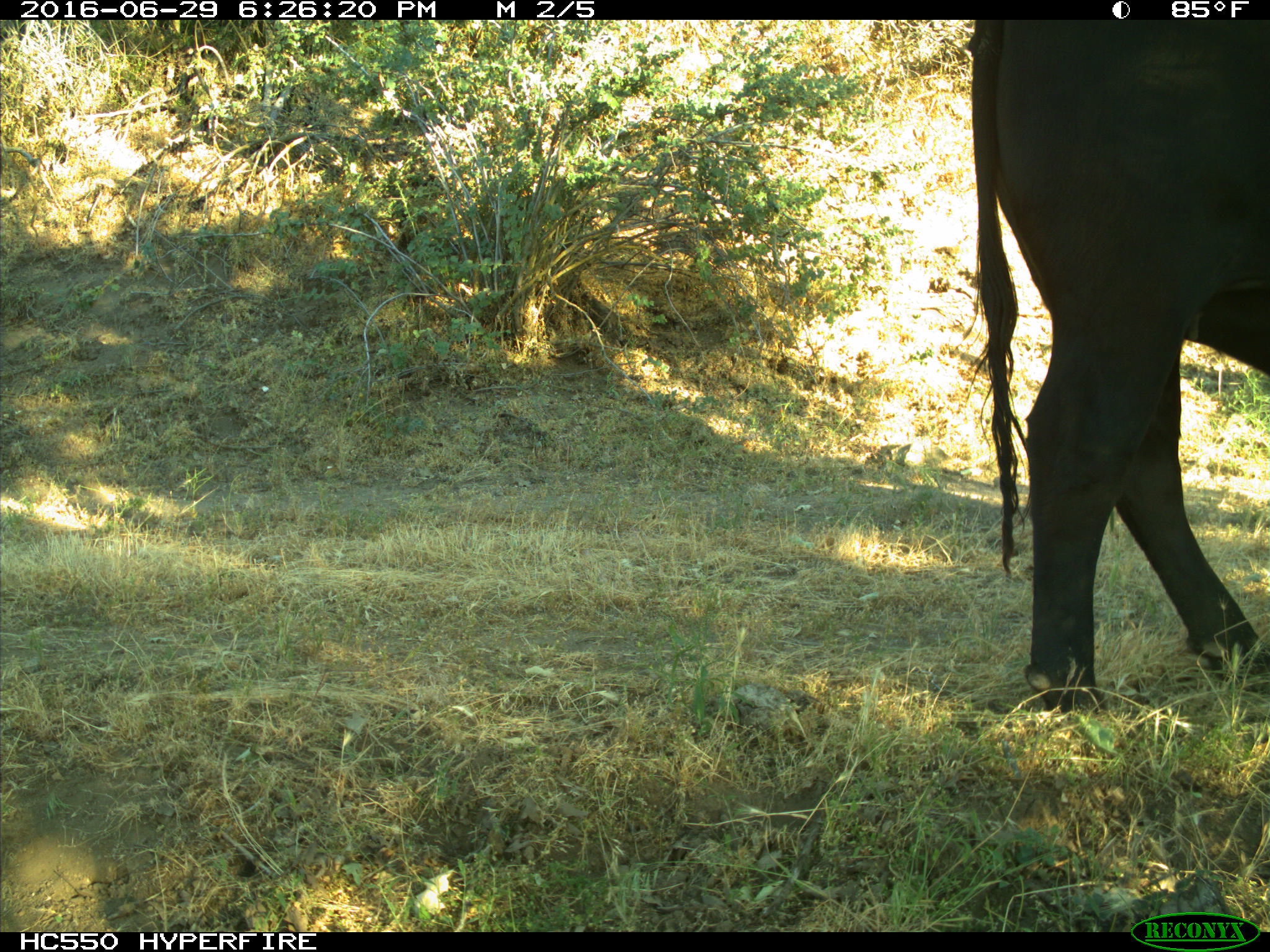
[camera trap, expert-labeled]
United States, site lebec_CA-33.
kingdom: Animalia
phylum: Chordata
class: Mammalia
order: Artiodactyla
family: Bovidae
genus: Bos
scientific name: Bos taurus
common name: domestic cow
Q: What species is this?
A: Bos taurus (domestic cow).